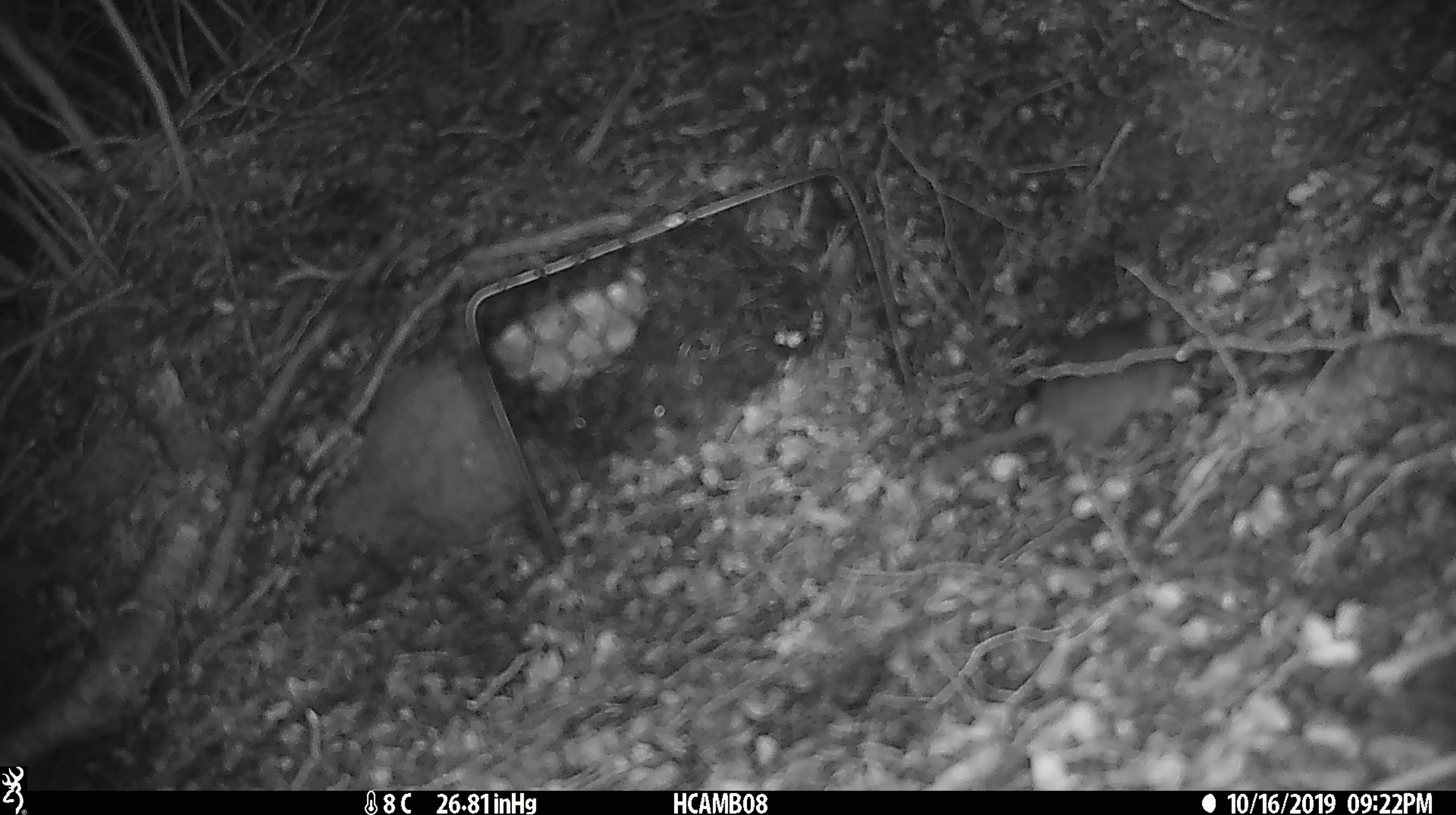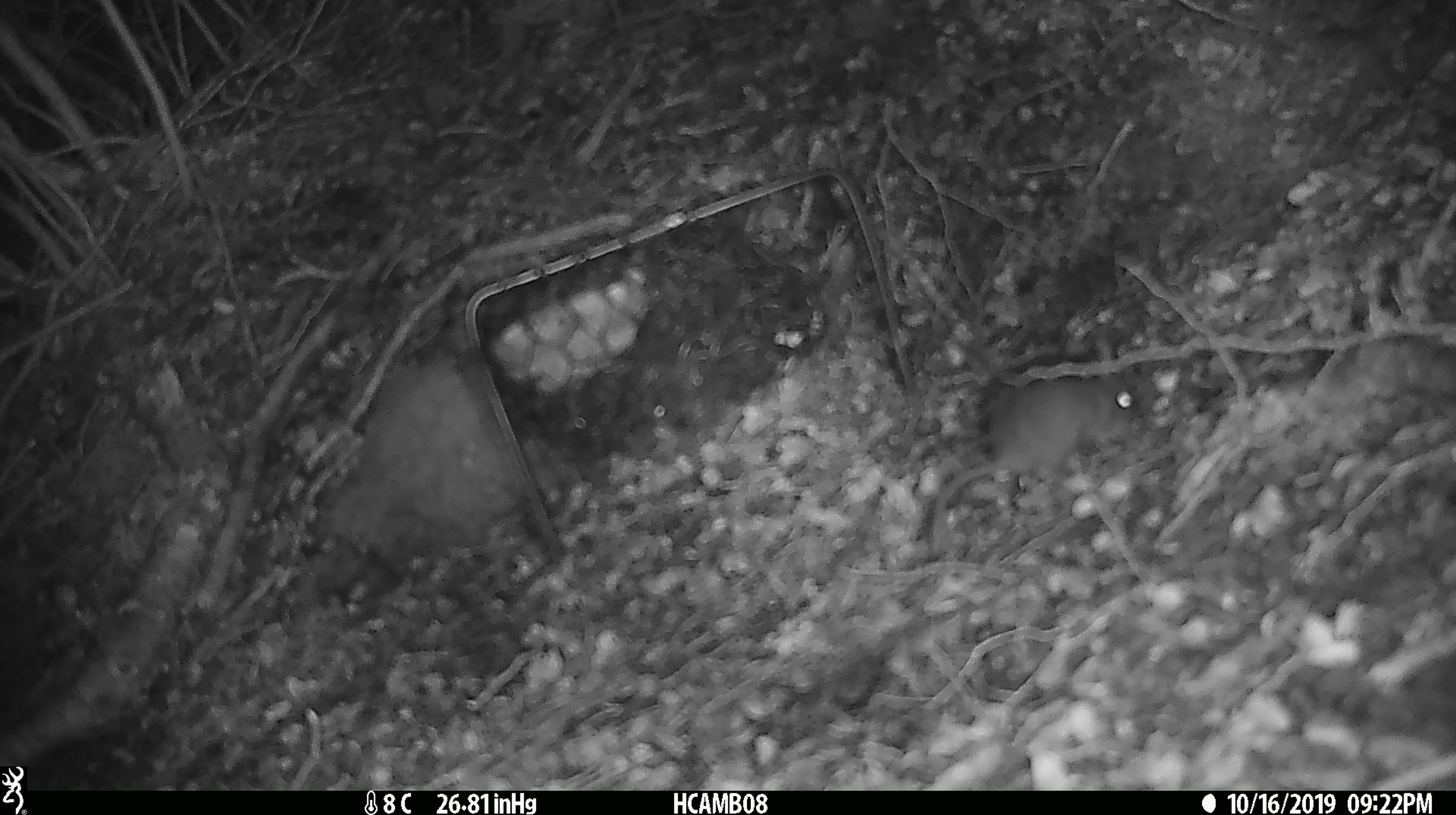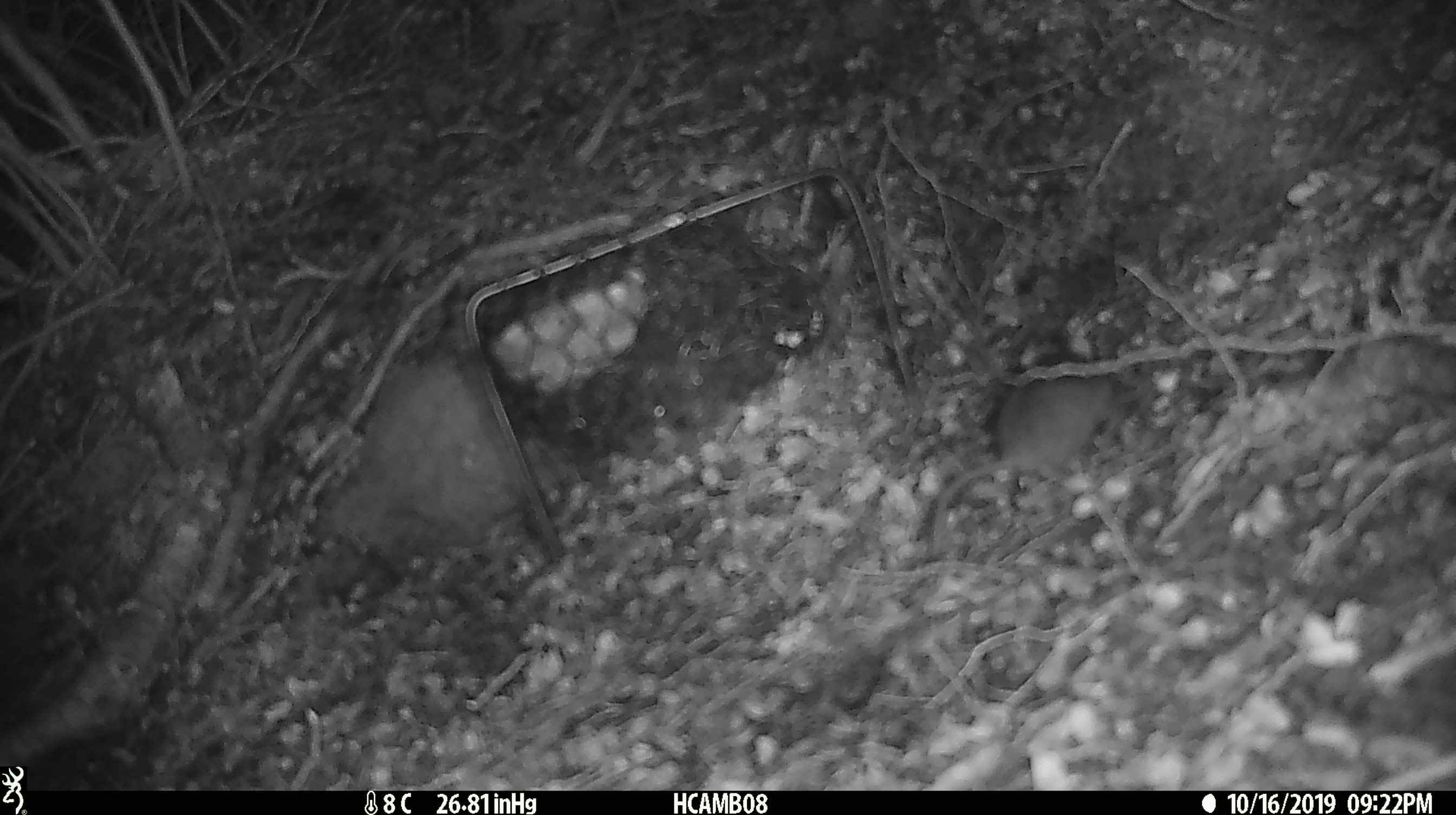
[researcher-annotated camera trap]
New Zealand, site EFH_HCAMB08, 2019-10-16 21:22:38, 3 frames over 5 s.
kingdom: Animalia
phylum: Chordata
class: Mammalia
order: Rodentia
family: Muridae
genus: Mus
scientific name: Mus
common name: mouse